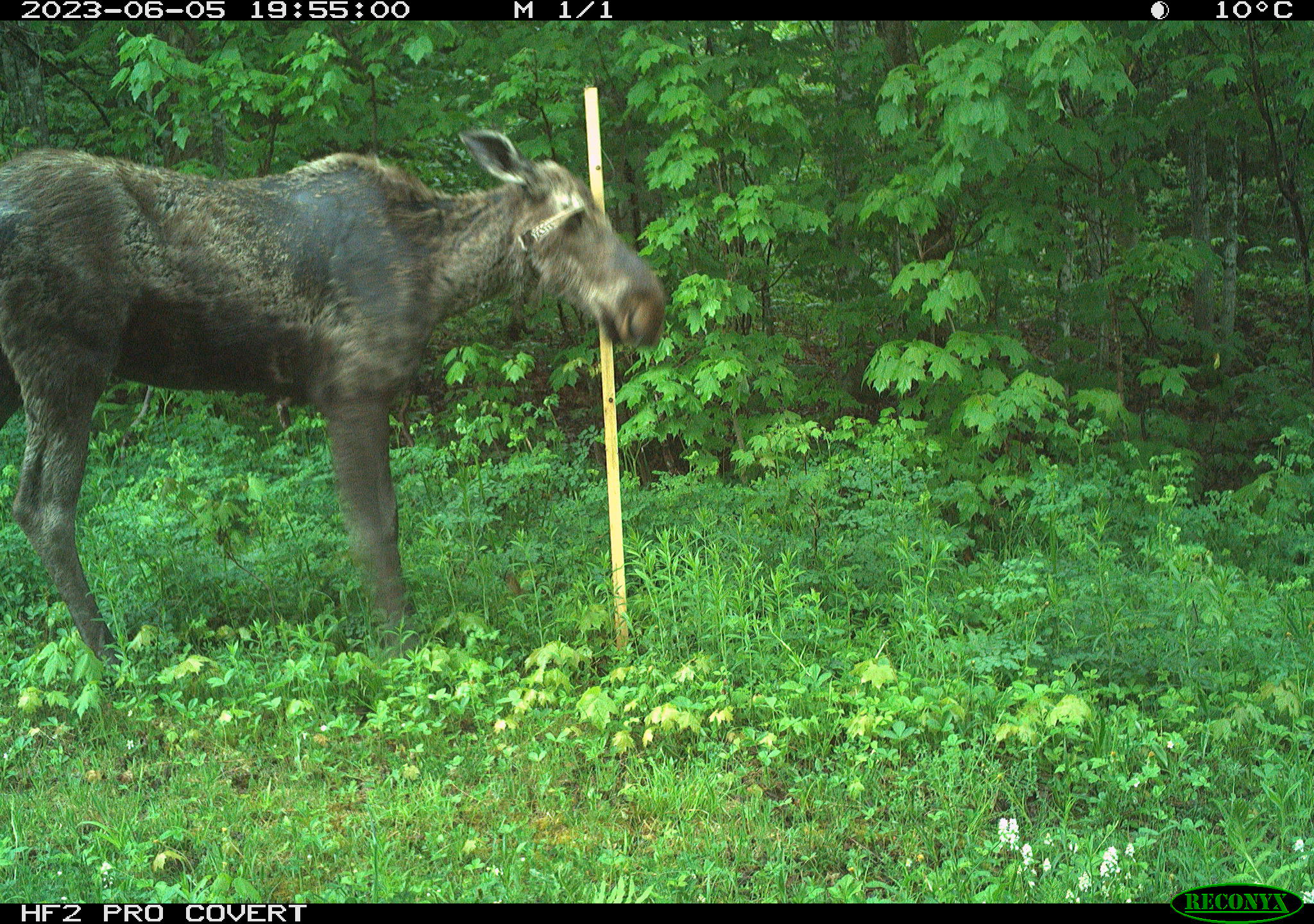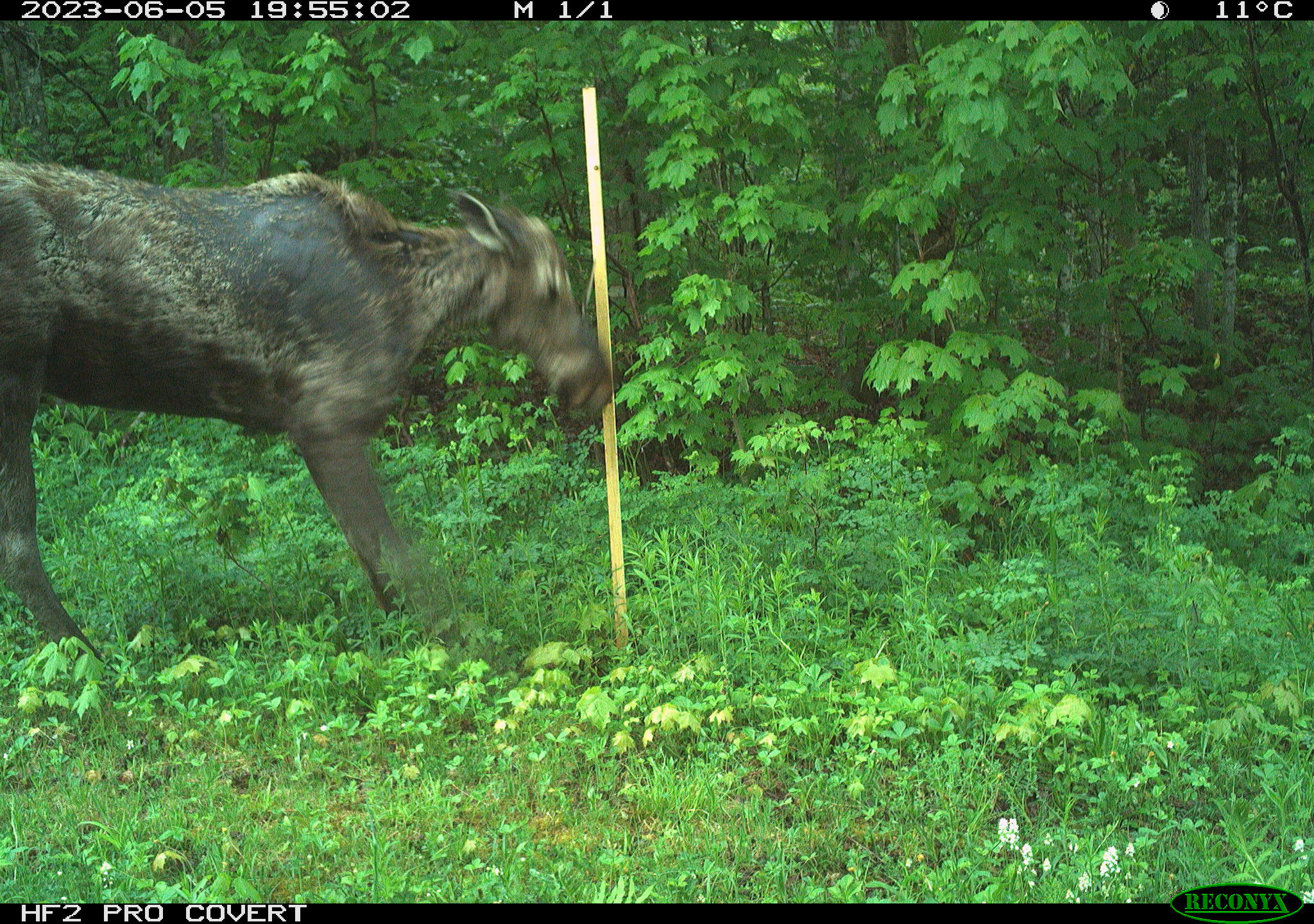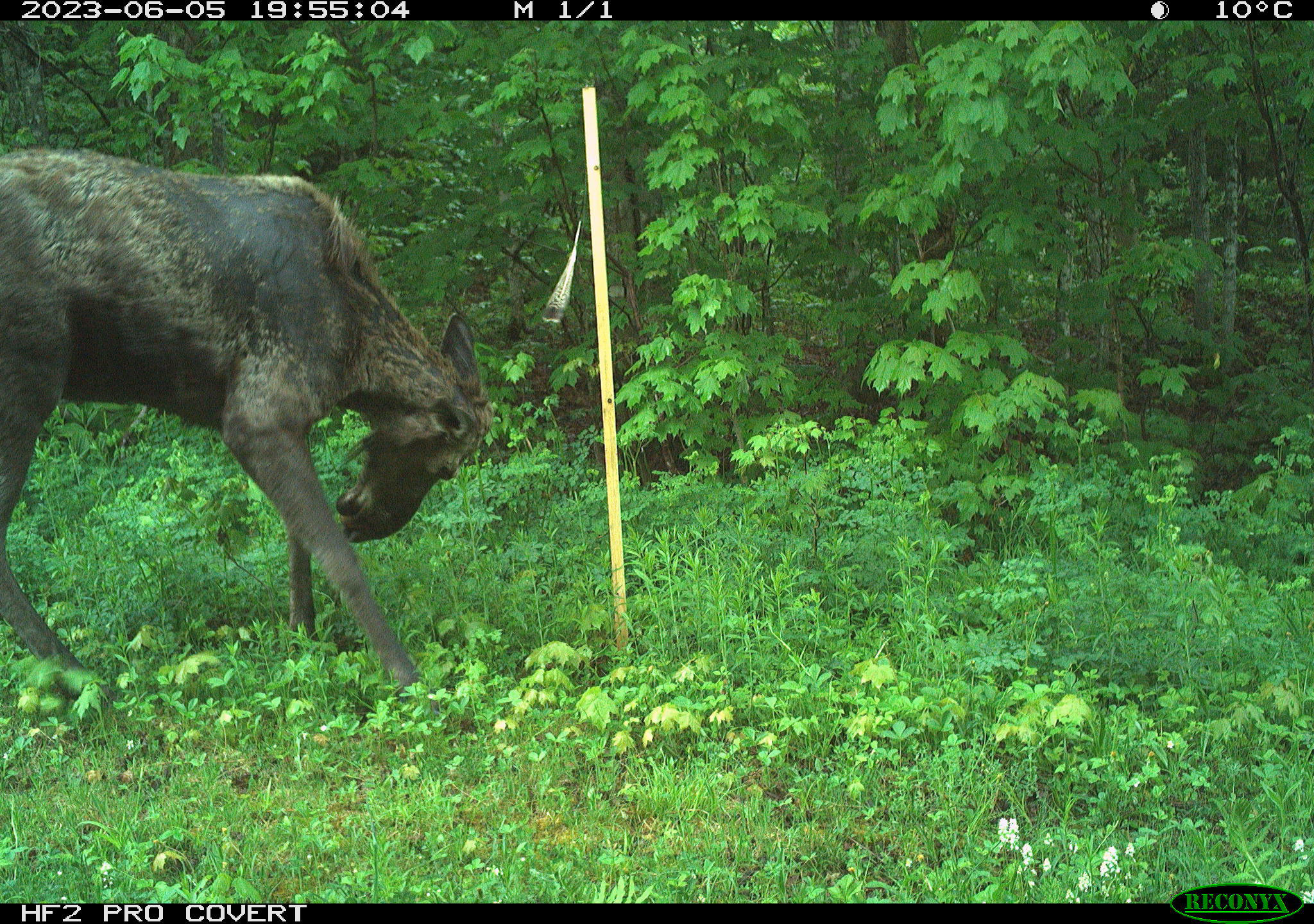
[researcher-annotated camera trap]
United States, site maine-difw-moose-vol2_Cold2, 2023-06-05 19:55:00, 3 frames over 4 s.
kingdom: Animalia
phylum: Chordata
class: Mammalia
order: Artiodactyla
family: Cervidae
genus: Alces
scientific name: Alces alces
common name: moose